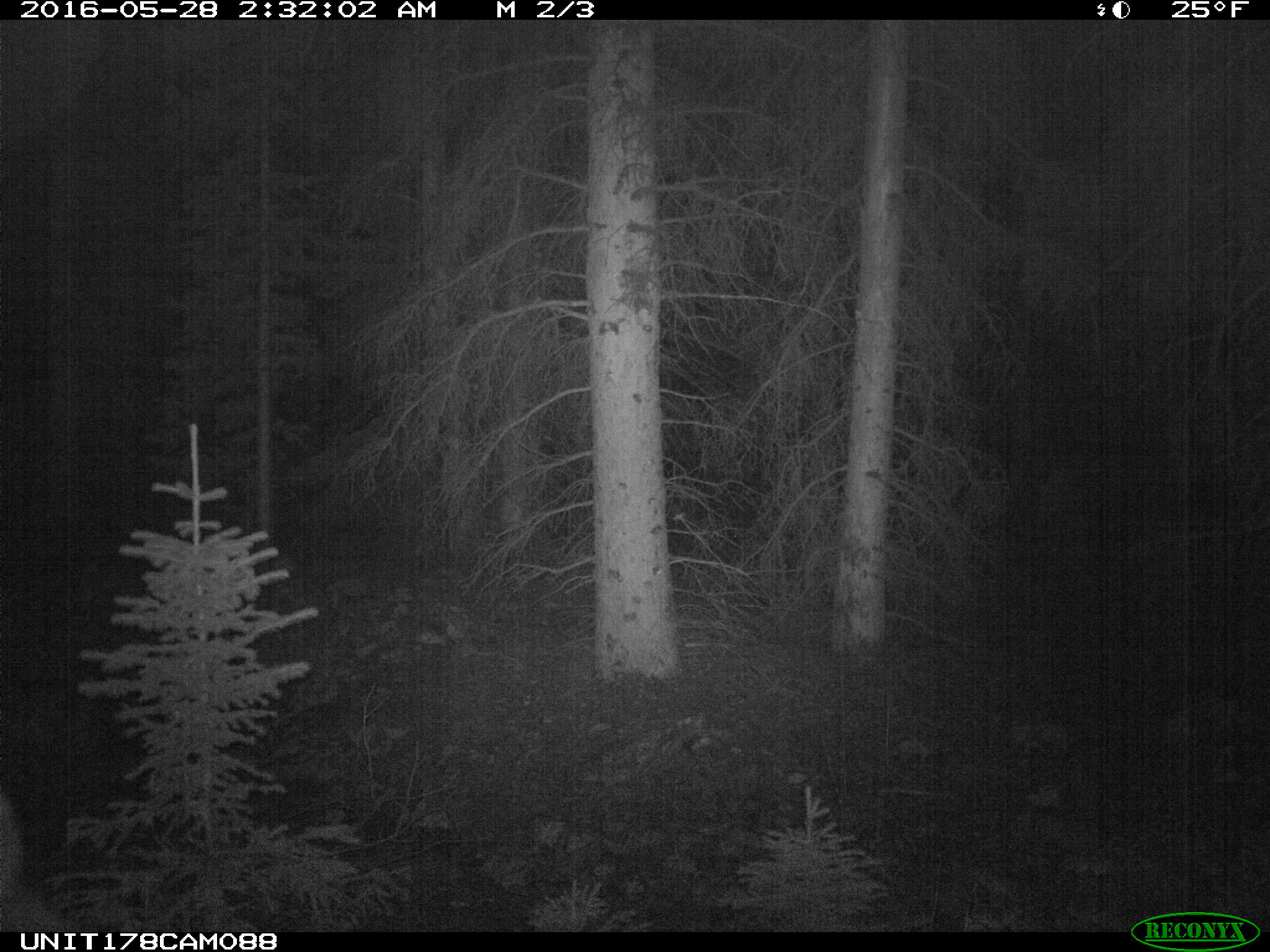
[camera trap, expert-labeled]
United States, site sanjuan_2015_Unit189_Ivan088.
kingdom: Animalia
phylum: Chordata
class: Mammalia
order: Artiodactyla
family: Cervidae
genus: Cervus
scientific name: Cervus elaphus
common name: red deer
Cervus elaphus (red deer).